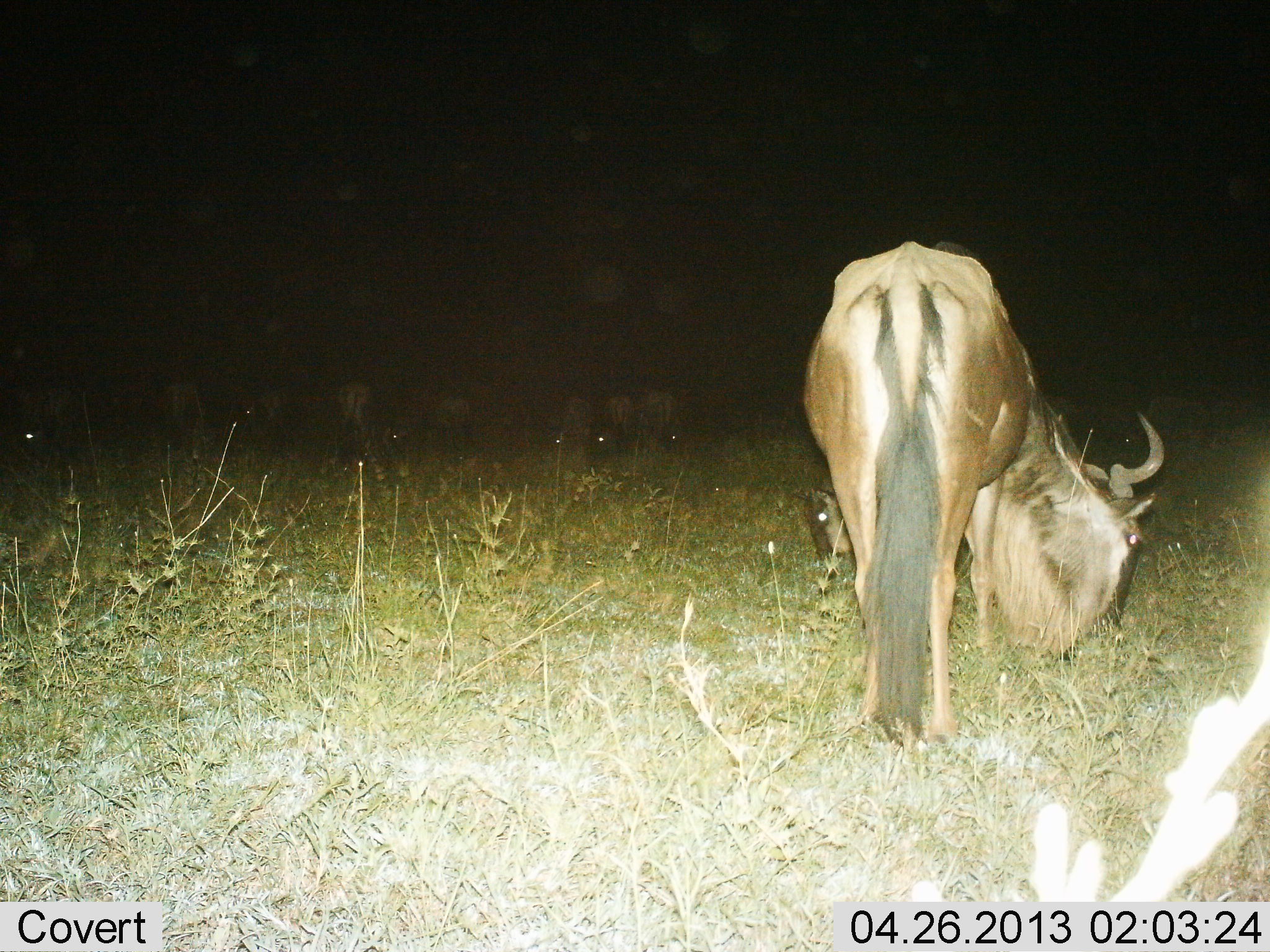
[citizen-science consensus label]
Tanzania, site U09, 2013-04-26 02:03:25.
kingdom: Animalia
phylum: Chordata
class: Mammalia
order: Artiodactyla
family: Bovidae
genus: Connochaetes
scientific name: Connochaetes taurinus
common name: blue wildebeest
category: wildebeest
Wildebeest (blue wildebeest) (Connochaetes taurinus), count 1. Behavior (volunteer vote fractions): standing 20%, resting 10%, moving 0%, interacting 0%. Young present (vote fraction): 0%. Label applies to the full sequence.